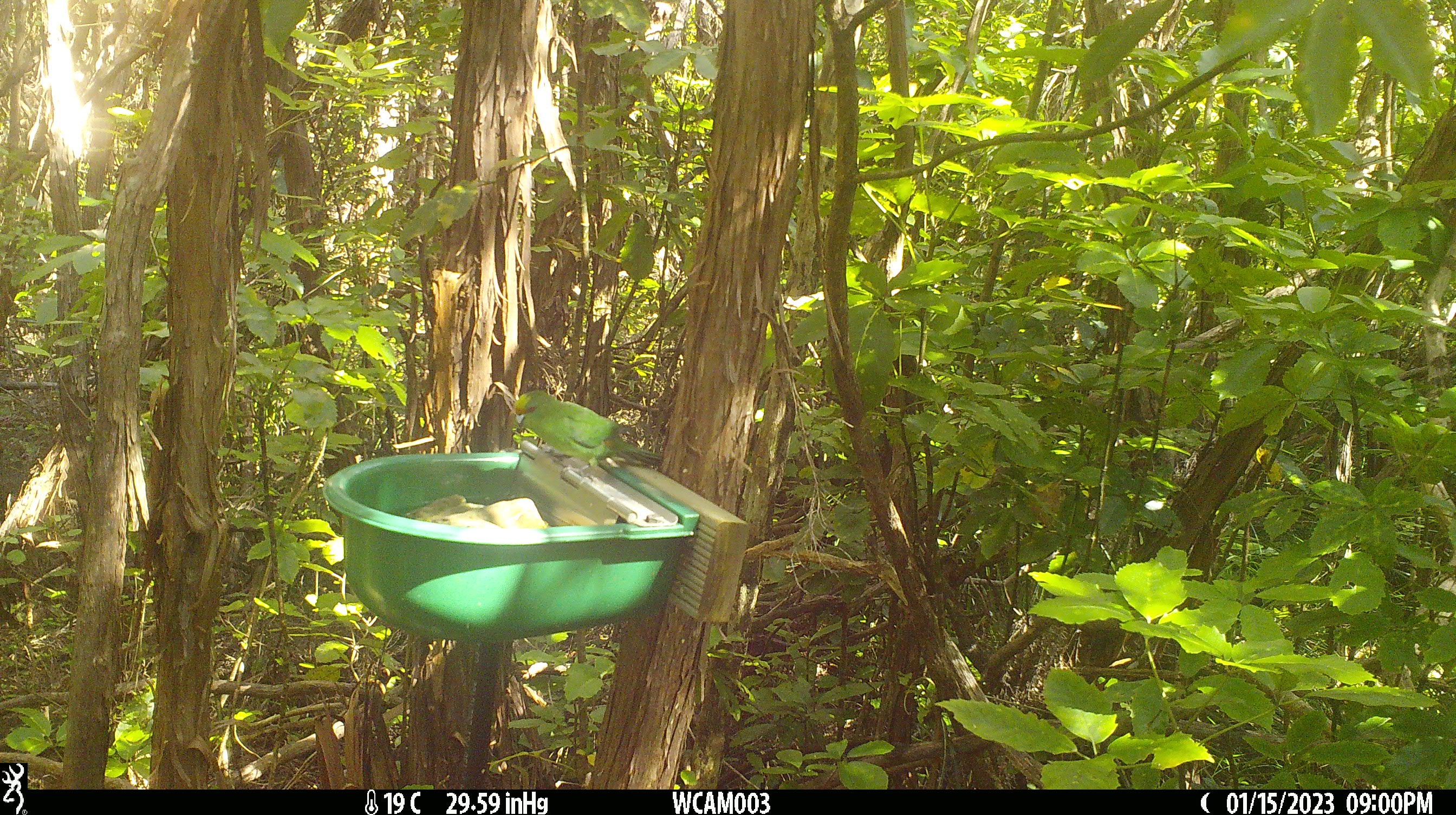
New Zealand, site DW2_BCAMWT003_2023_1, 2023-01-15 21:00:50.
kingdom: Animalia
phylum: Chordata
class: Aves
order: Psittaciformes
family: Psittaculidae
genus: Cyanoramphus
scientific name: Cyanoramphus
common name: parakeet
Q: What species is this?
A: Parakeet (Cyanoramphus).